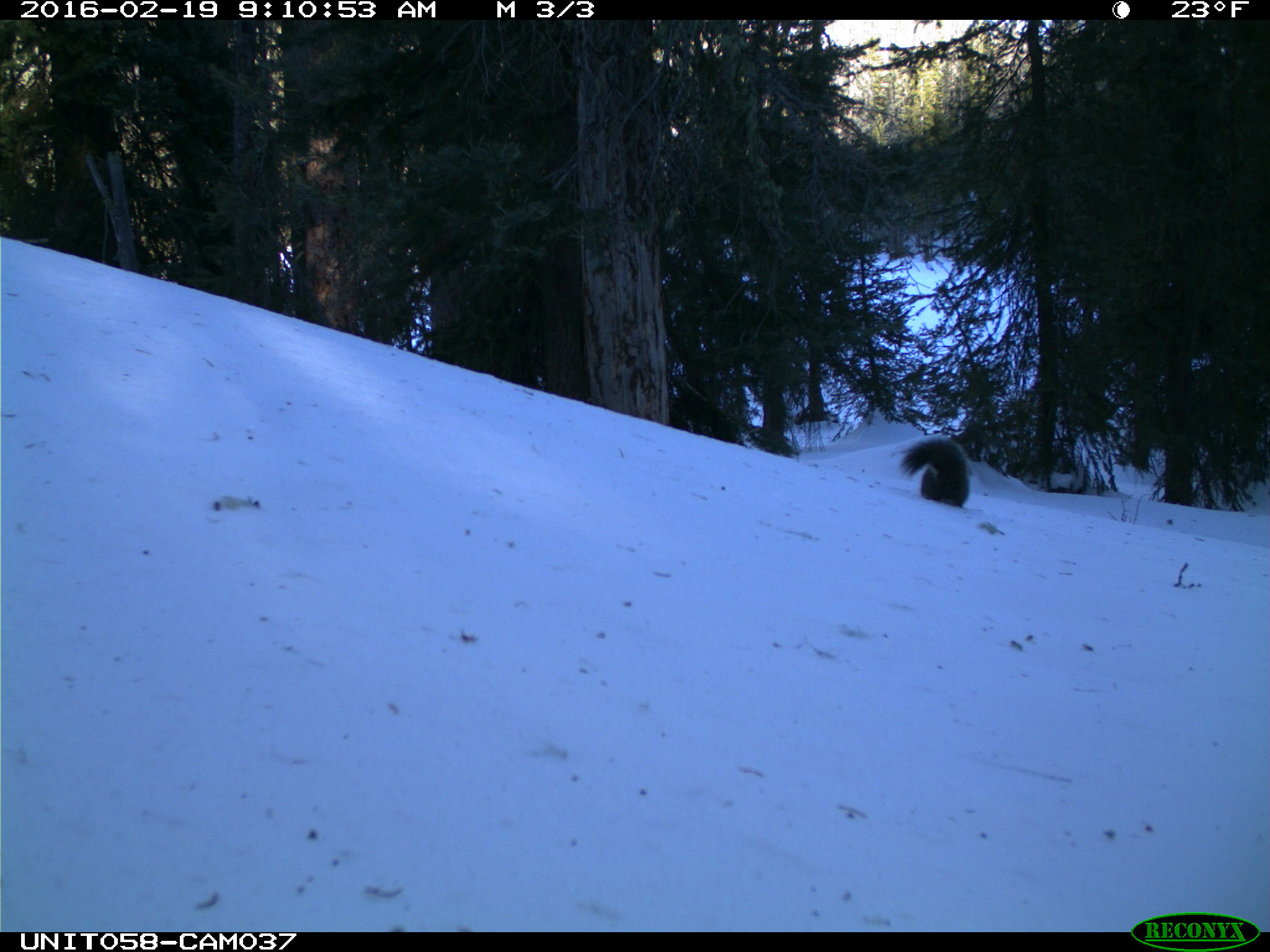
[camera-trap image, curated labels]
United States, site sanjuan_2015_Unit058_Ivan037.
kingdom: Animalia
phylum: Chordata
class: Mammalia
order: Rodentia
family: Sciuridae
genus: Tamiasciurus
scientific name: Tamiasciurus hudsonicus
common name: american red squirrel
Tamiasciurus hudsonicus (american red squirrel).